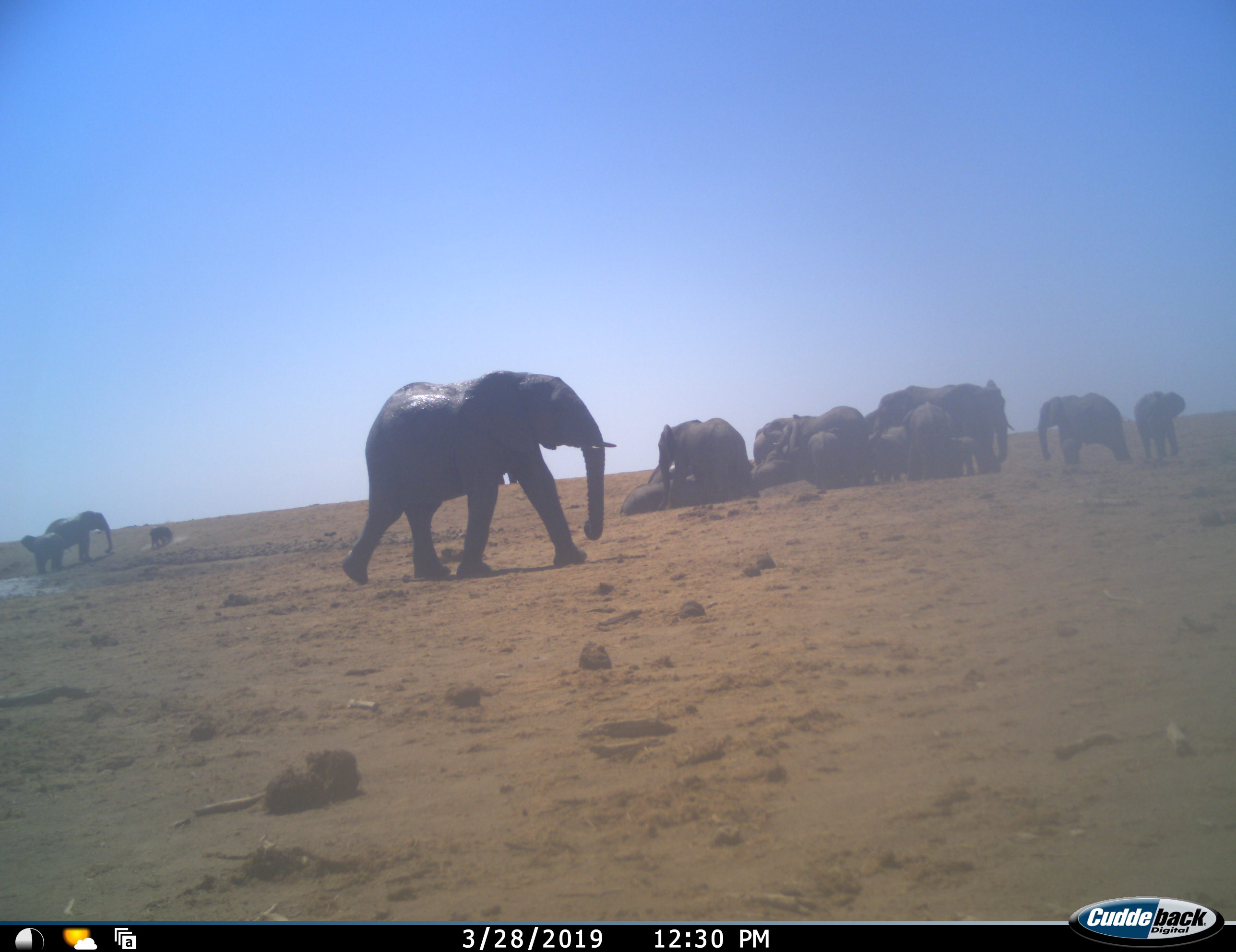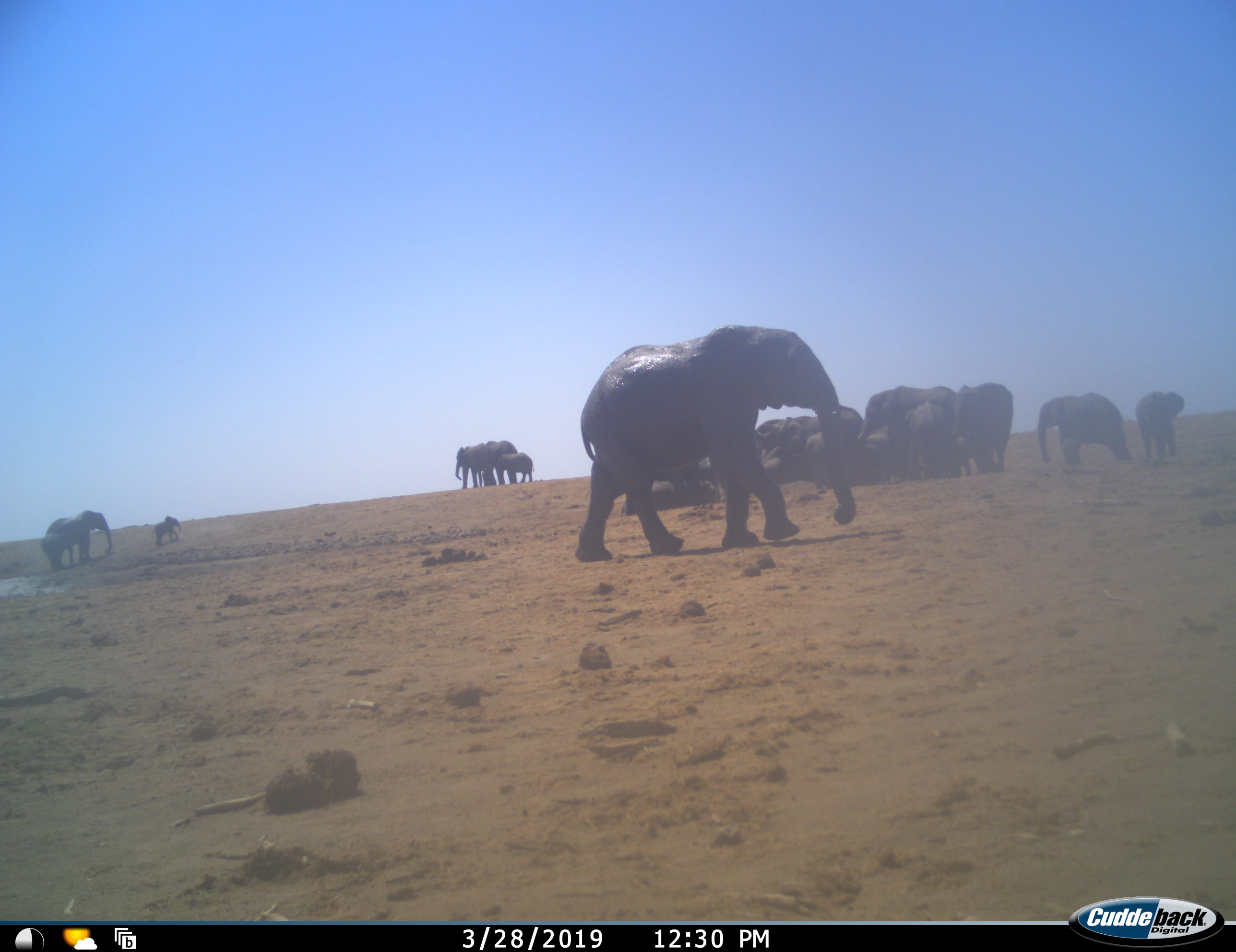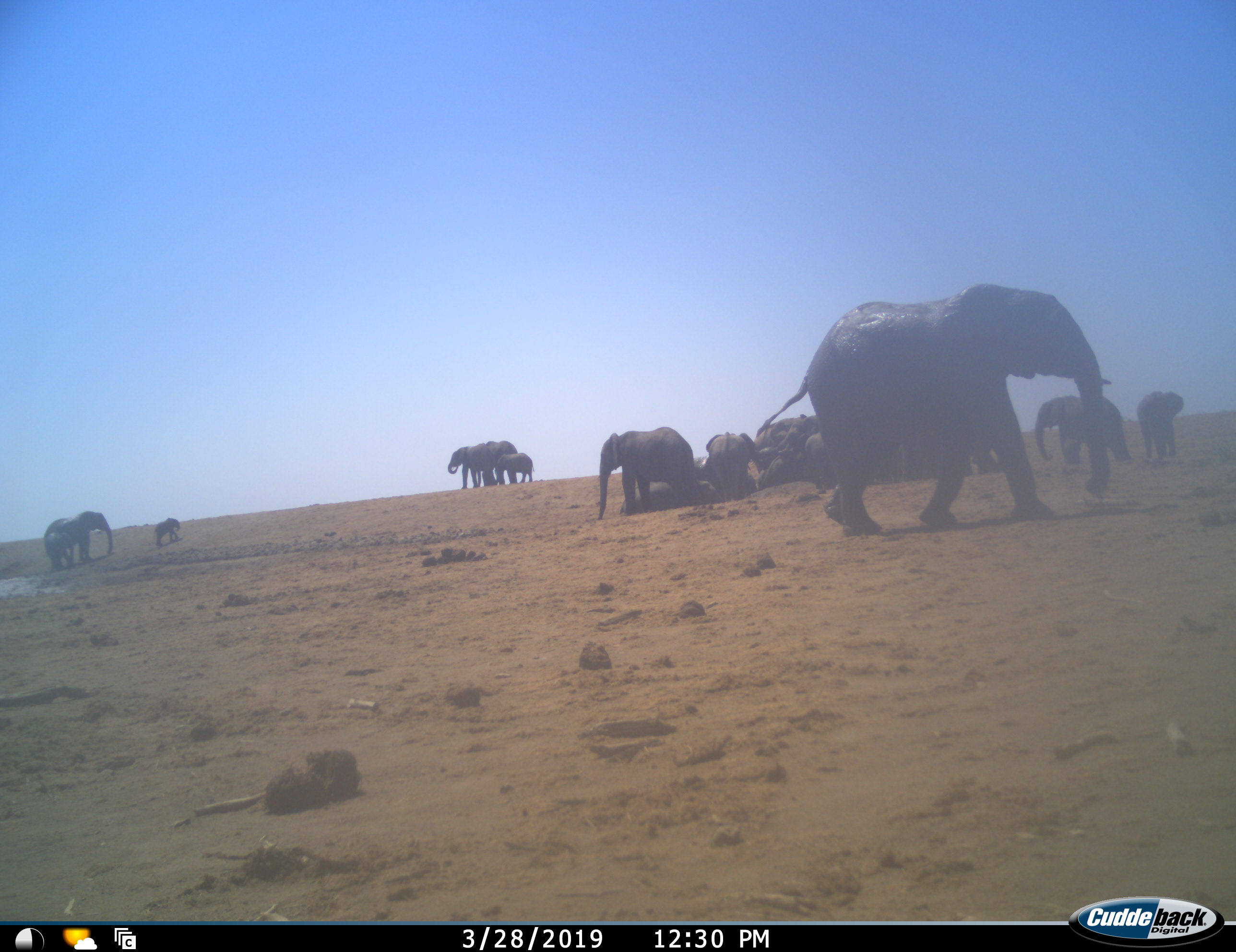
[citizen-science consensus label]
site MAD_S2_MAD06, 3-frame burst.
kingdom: Animalia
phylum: Chordata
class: Mammalia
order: Proboscidea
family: Elephantidae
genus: Loxodonta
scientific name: Loxodonta africana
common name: african bush elephant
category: elephant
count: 11-50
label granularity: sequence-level